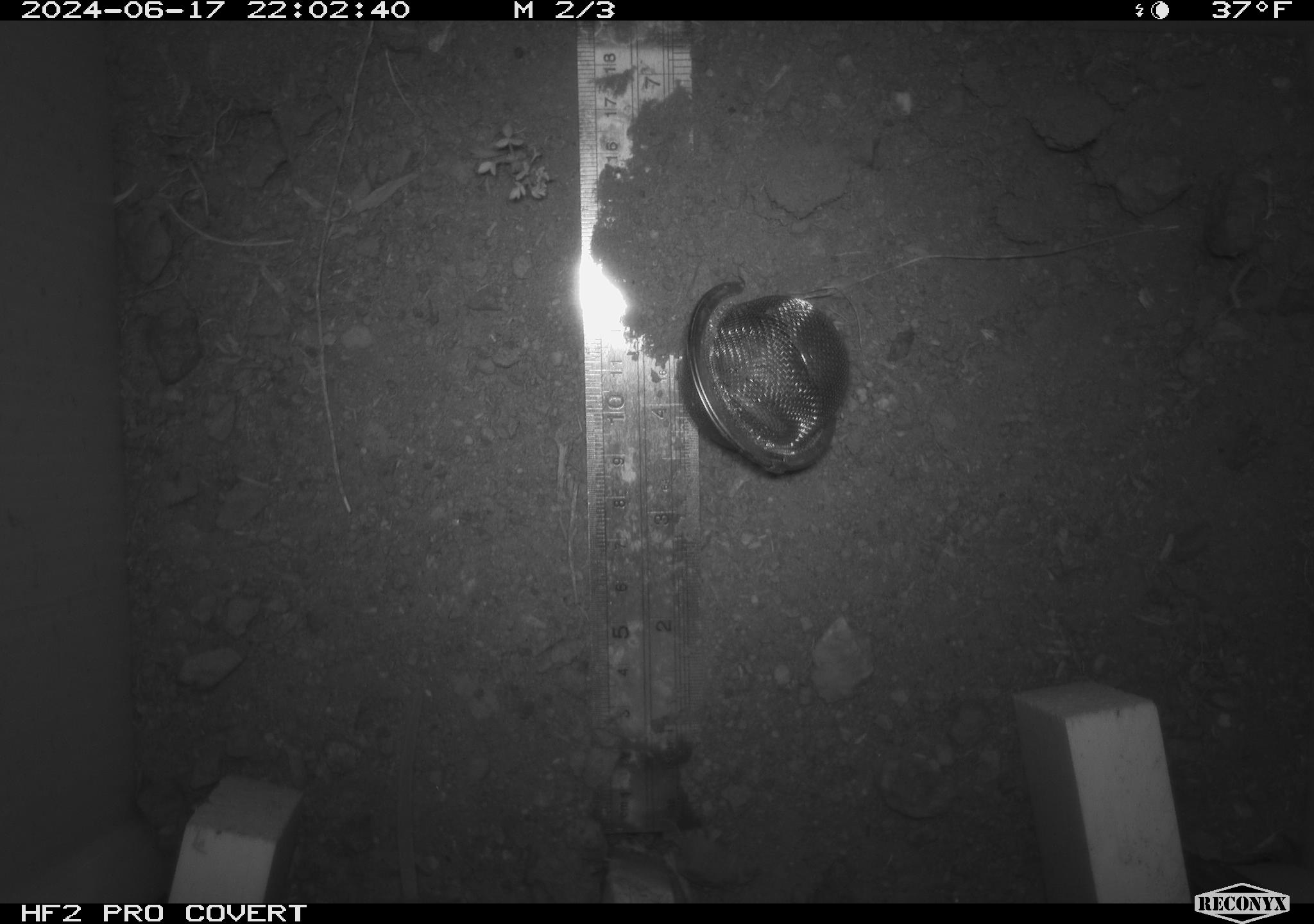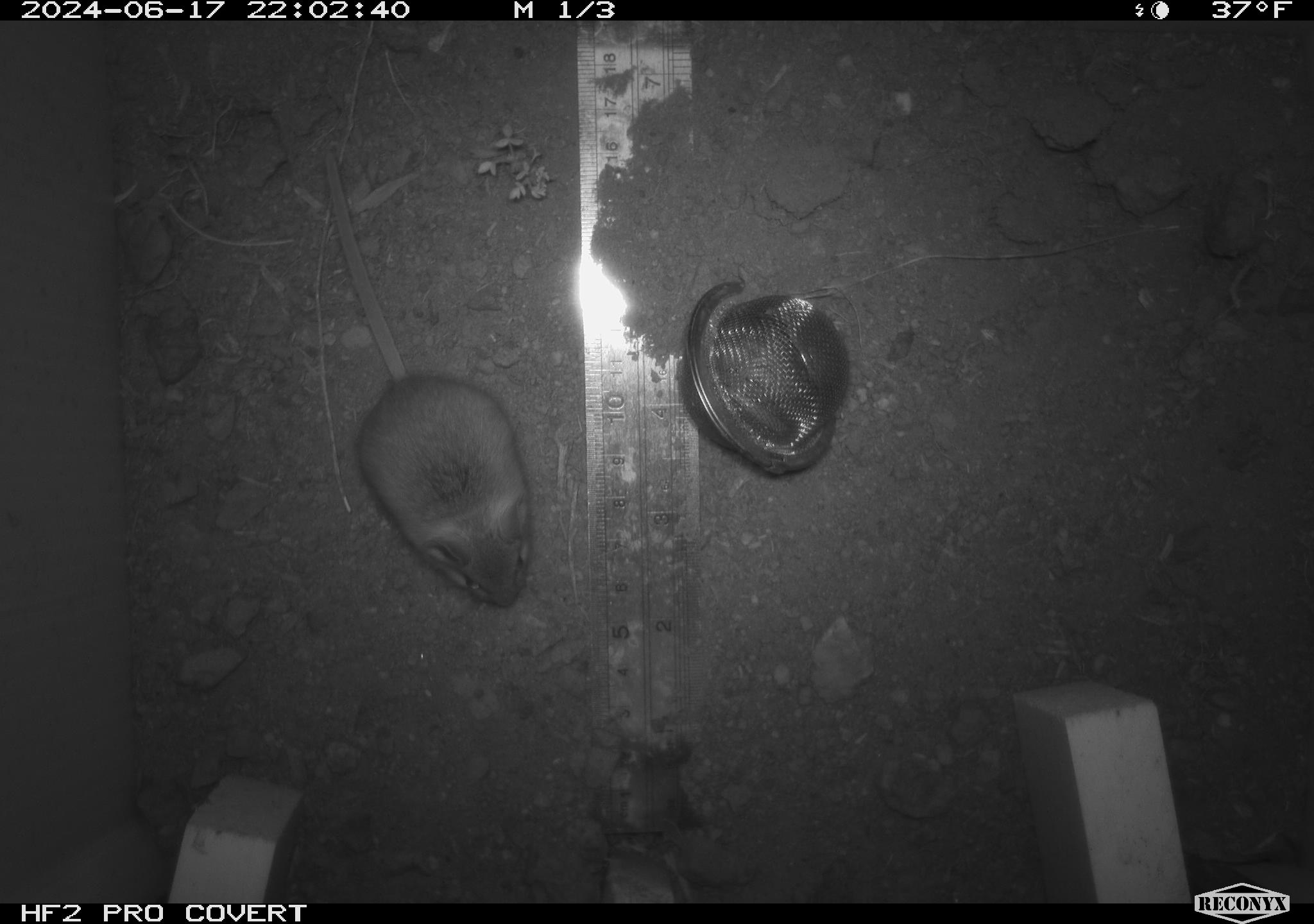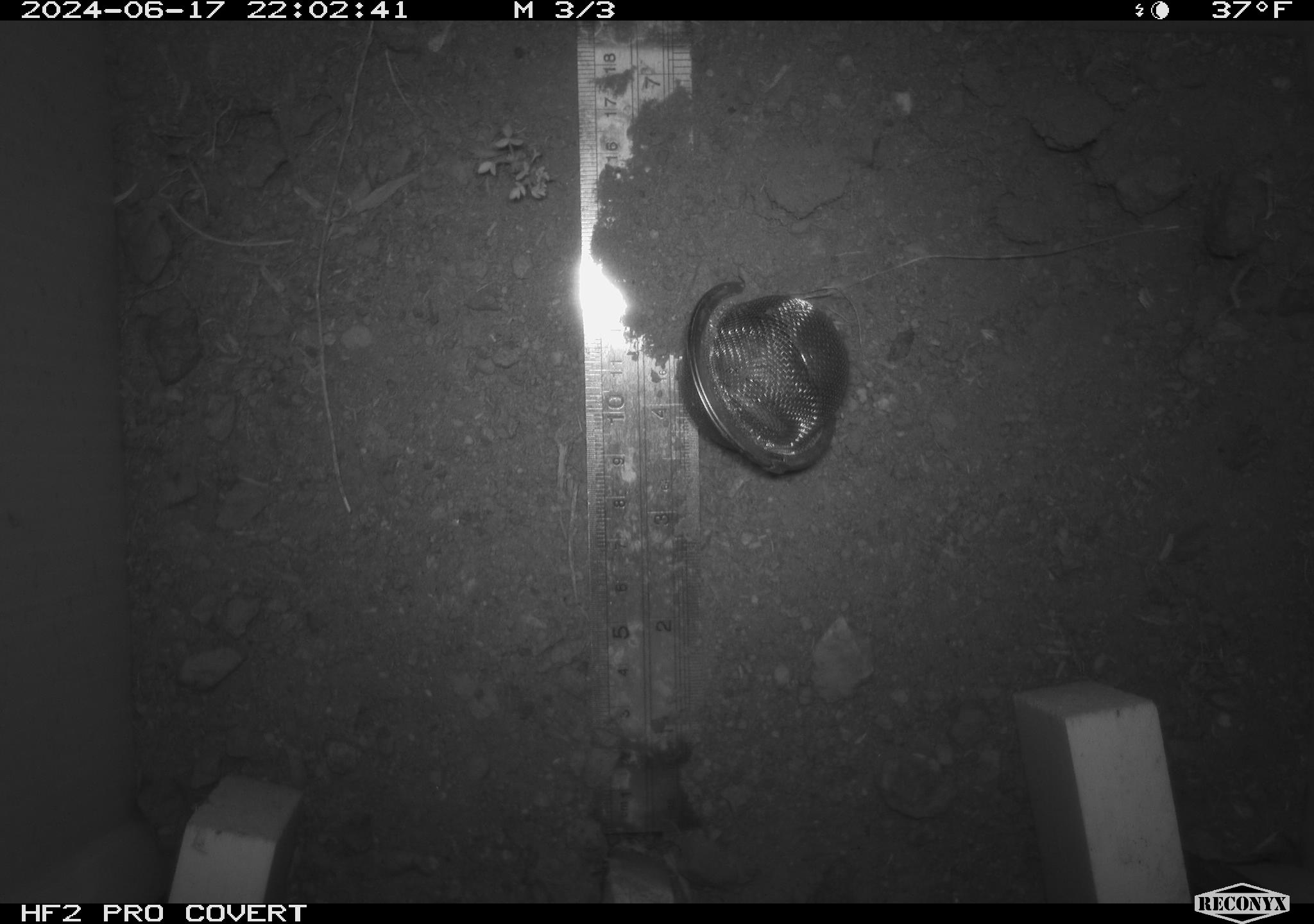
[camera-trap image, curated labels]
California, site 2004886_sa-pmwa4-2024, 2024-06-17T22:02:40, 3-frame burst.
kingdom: Animalia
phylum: Chordata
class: Mammalia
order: Rodentia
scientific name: Rodentia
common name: mouse species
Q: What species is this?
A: Mouse species (Rodentia).